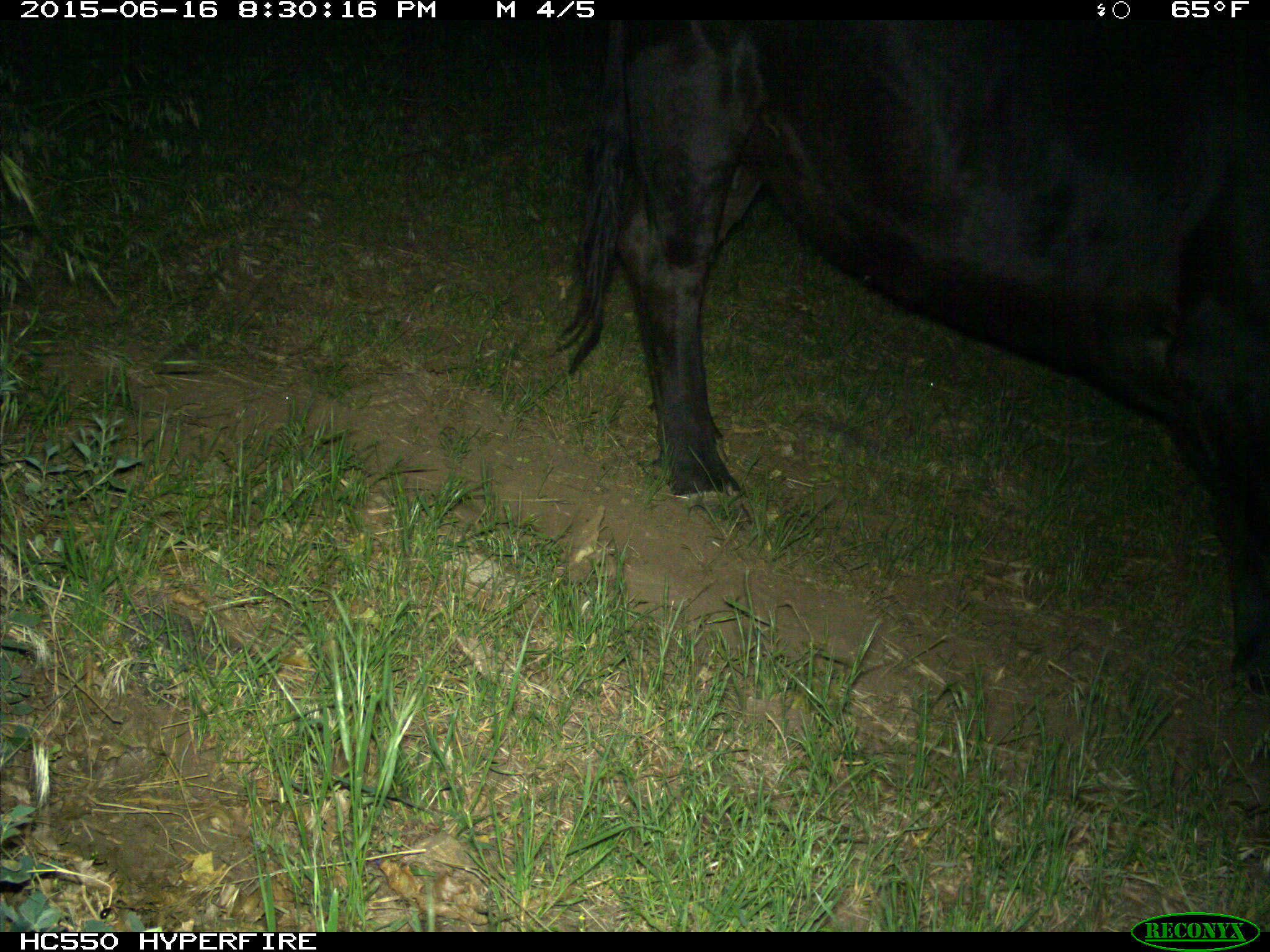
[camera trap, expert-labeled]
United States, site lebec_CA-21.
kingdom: Animalia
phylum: Chordata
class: Mammalia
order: Artiodactyla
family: Bovidae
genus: Bos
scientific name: Bos taurus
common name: domestic cow